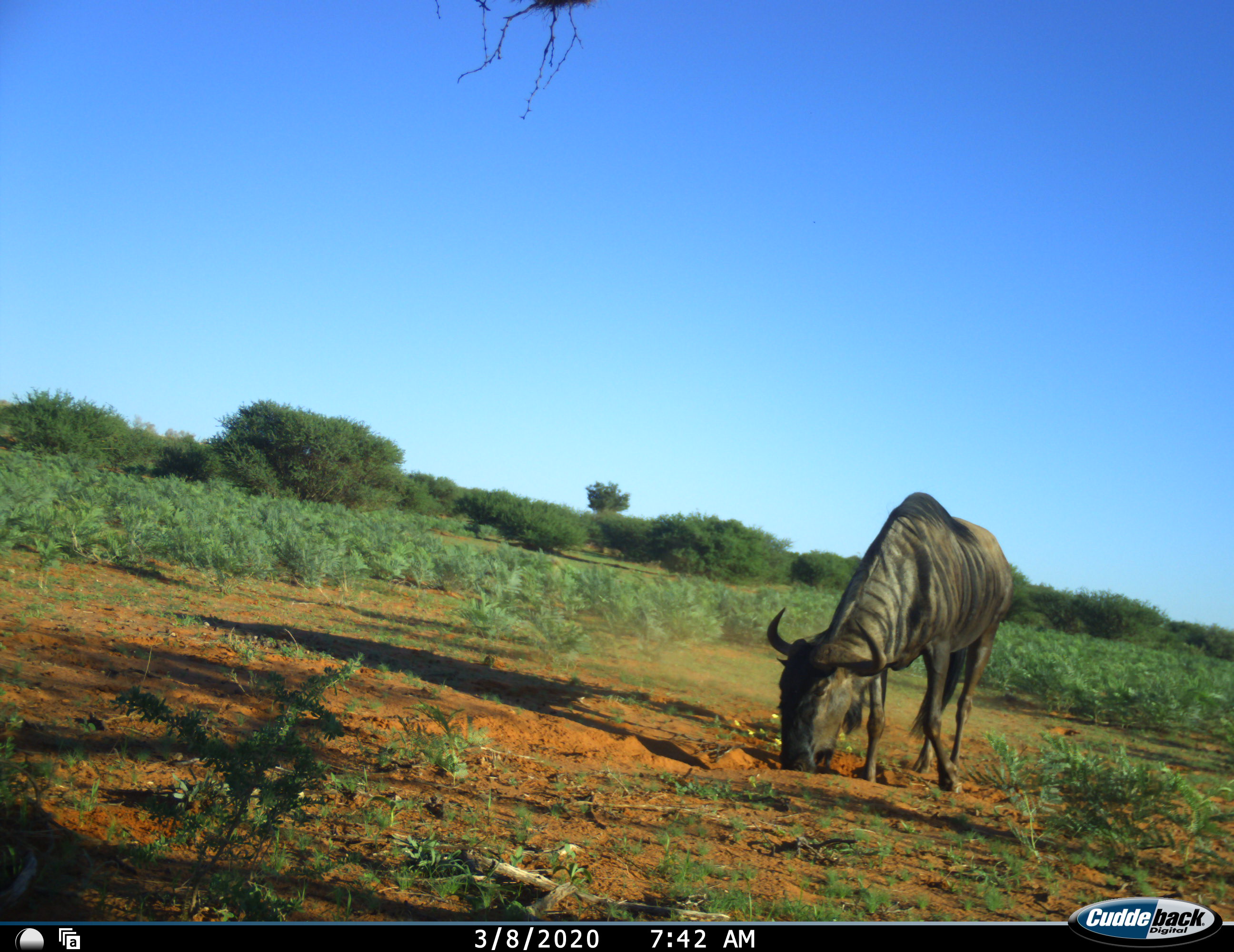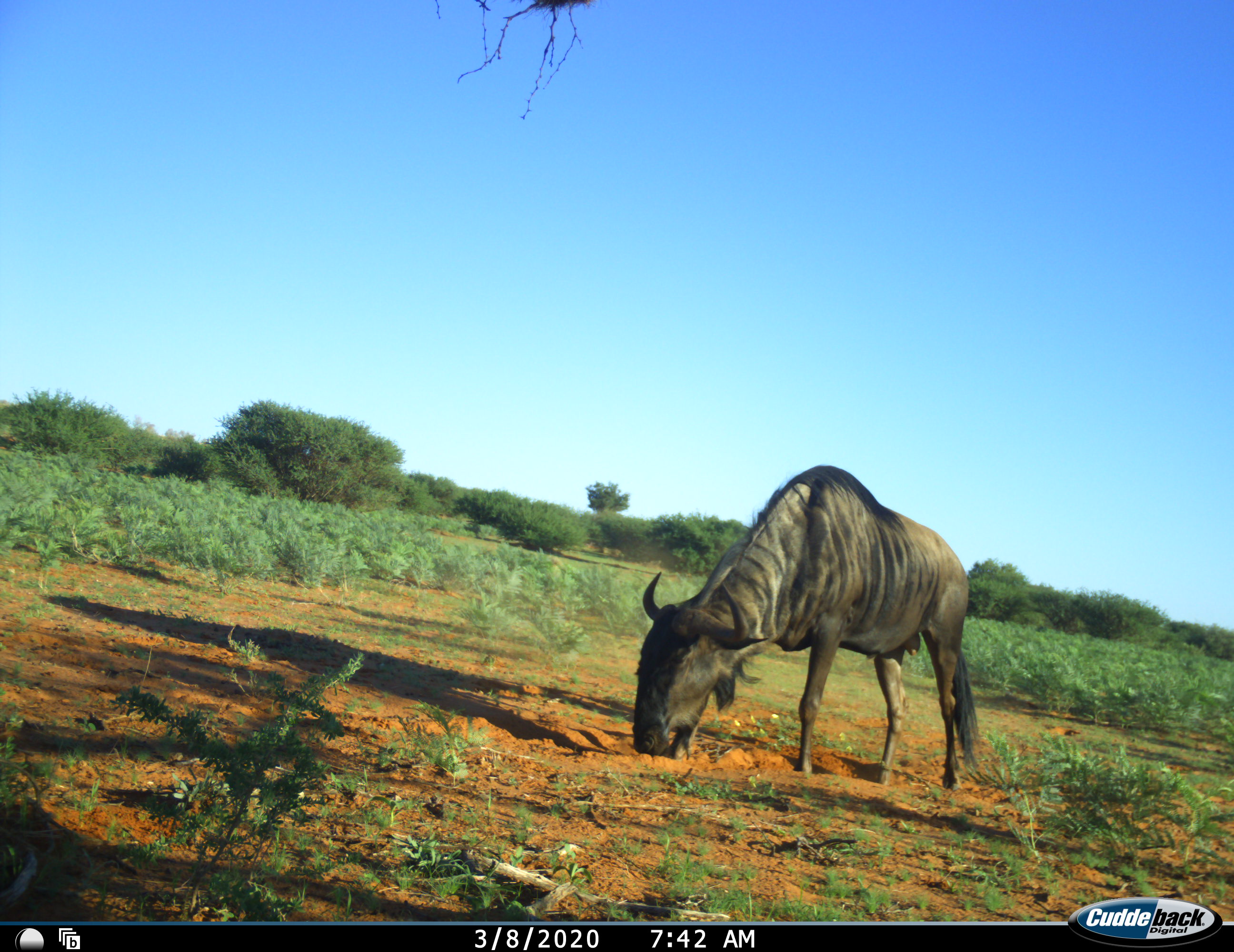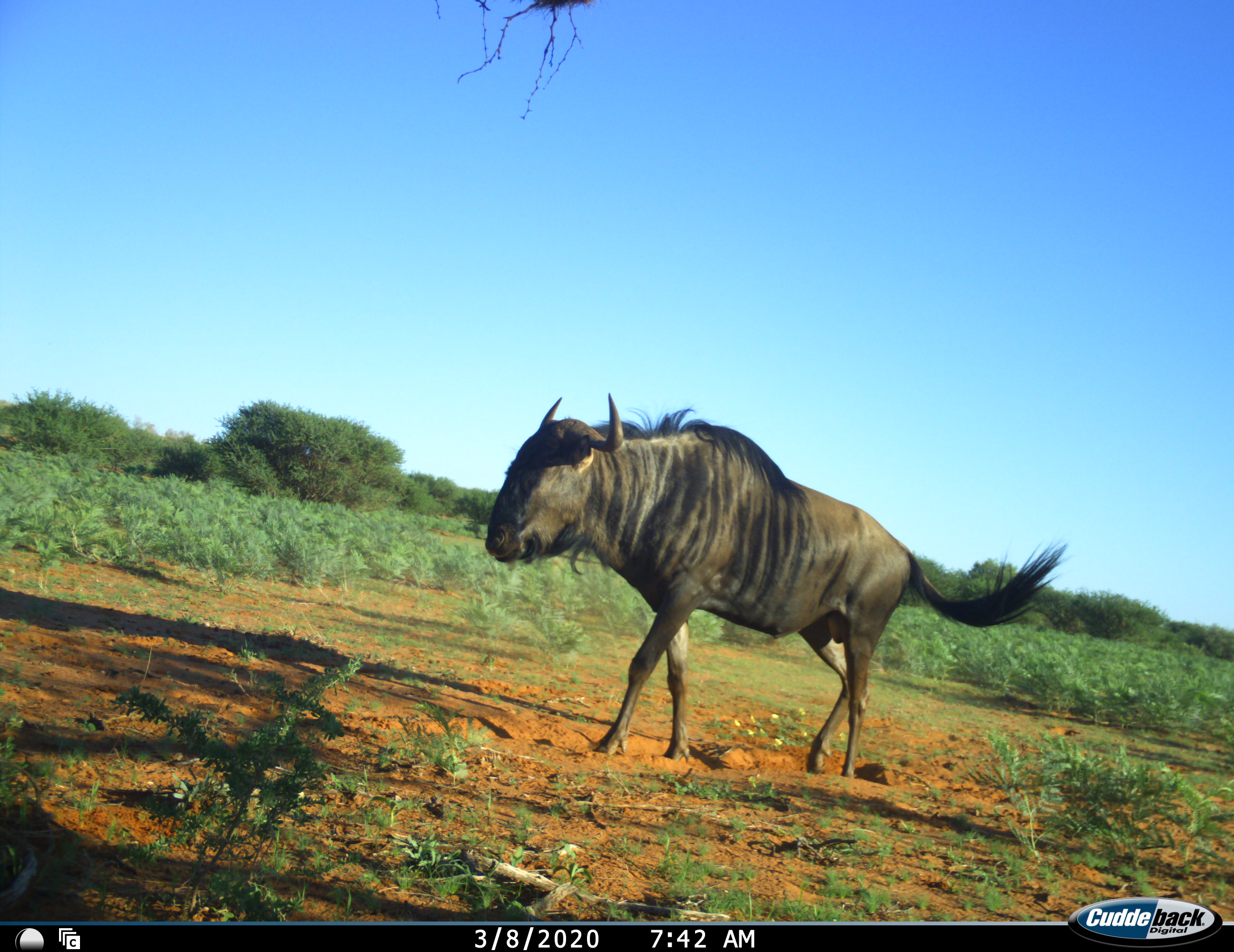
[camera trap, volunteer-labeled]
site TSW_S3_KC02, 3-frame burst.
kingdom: Animalia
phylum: Chordata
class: Mammalia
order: Artiodactyla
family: Bovidae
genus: Connochaetes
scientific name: Connochaetes taurinus taurinus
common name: blue wildebeest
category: wildebeestblue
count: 1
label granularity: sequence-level